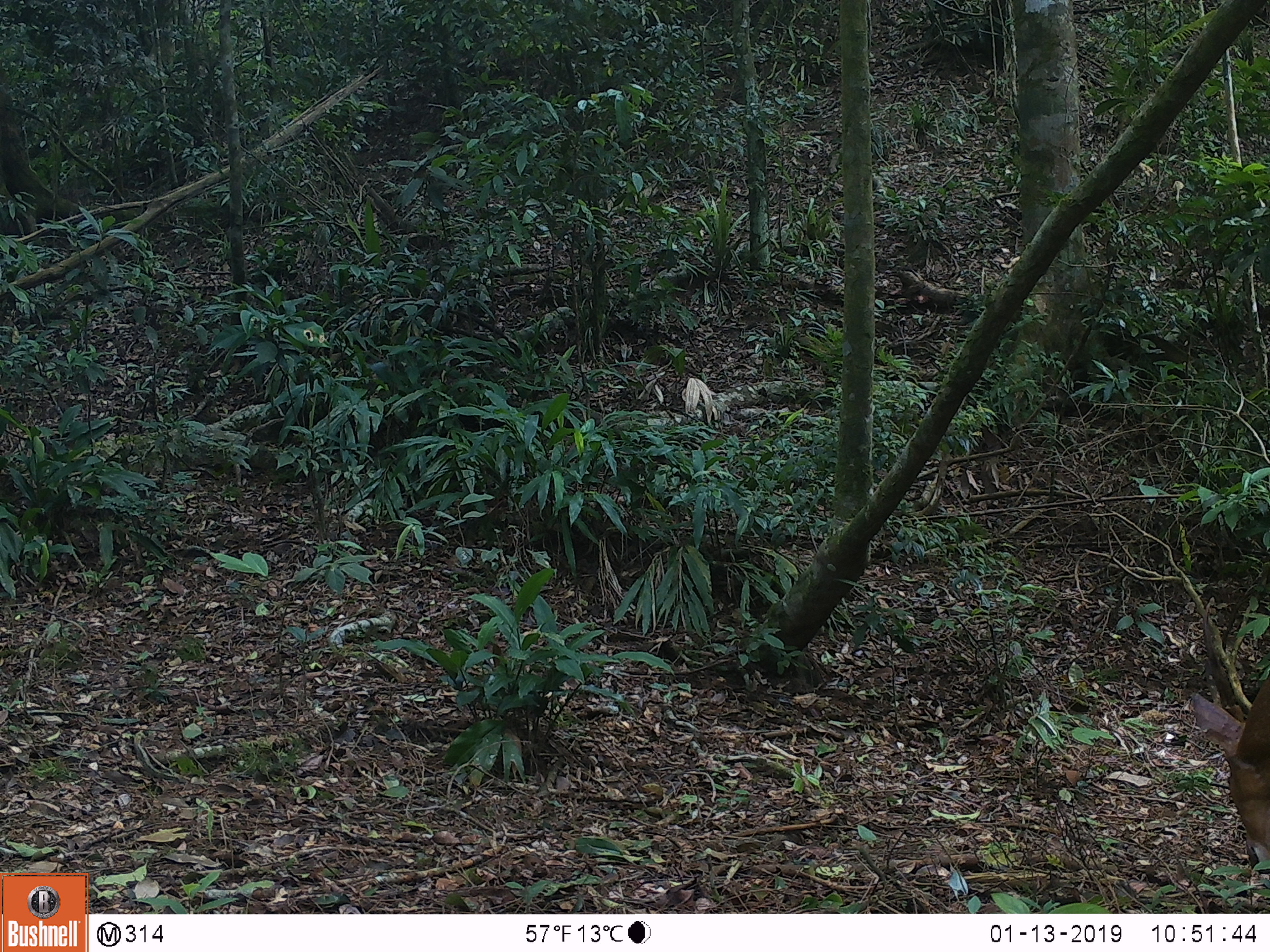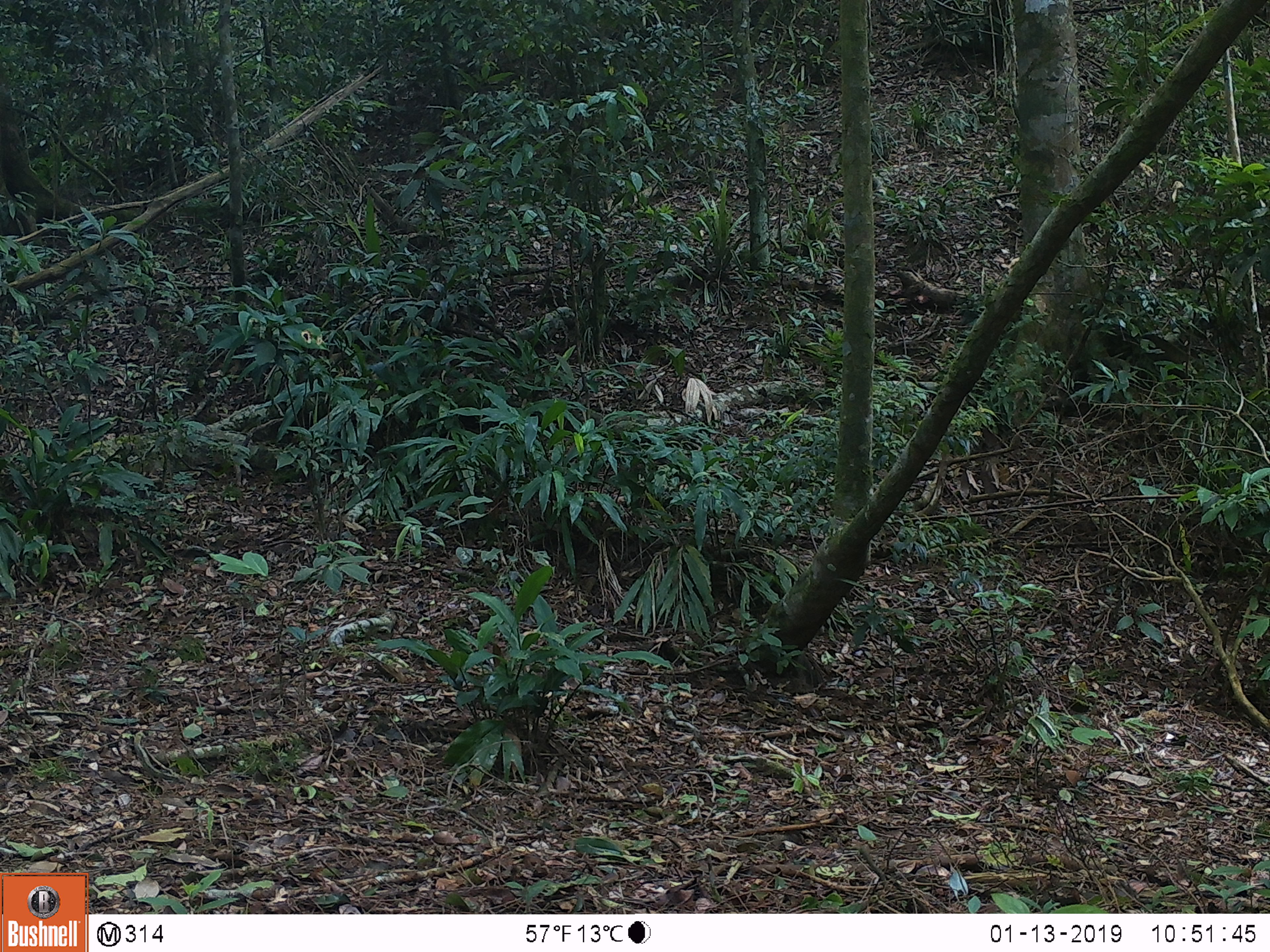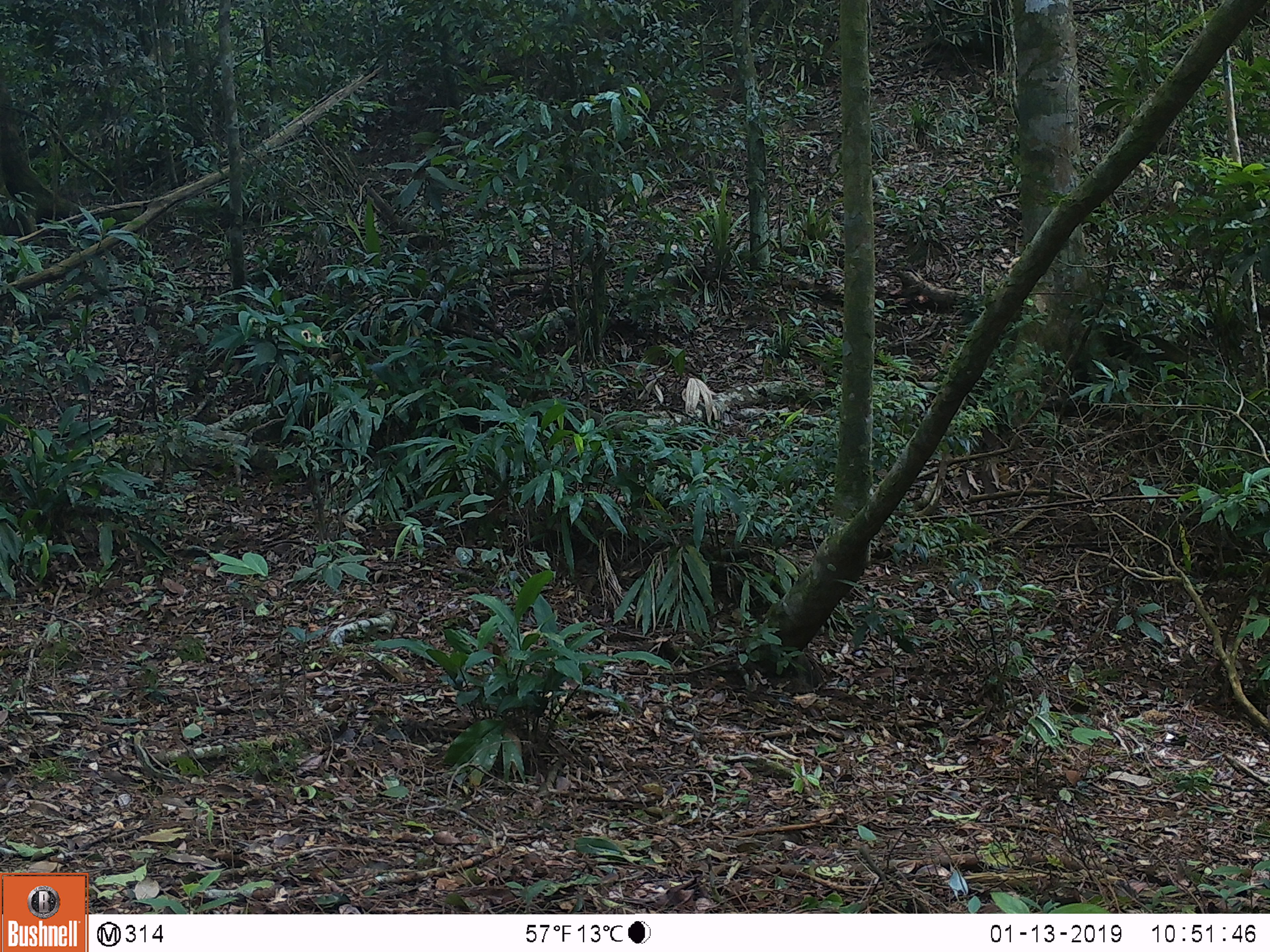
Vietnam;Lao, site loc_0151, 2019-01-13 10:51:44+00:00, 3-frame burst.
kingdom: Animalia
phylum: Chordata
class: Mammalia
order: Artiodactyla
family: Cervidae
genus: Muntiacus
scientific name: Muntiacus vuquangensis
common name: large-antlered muntjac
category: large antlered muntjac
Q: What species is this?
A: Large antlered muntjac (large-antlered muntjac) (Muntiacus vuquangensis).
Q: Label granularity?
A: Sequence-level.